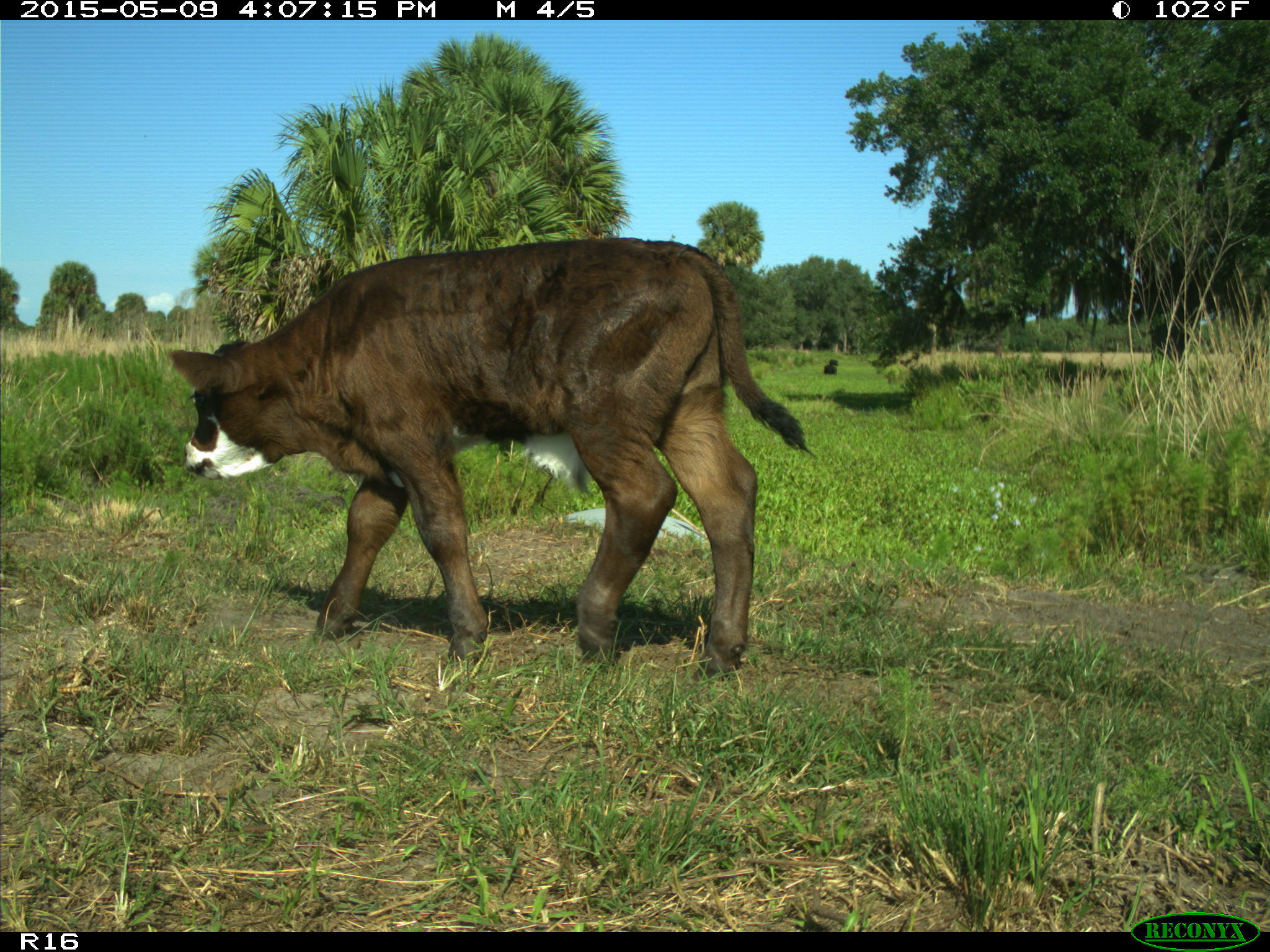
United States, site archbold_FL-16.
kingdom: Animalia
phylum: Chordata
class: Mammalia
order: Artiodactyla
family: Bovidae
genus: Bos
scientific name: Bos taurus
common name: domestic cow